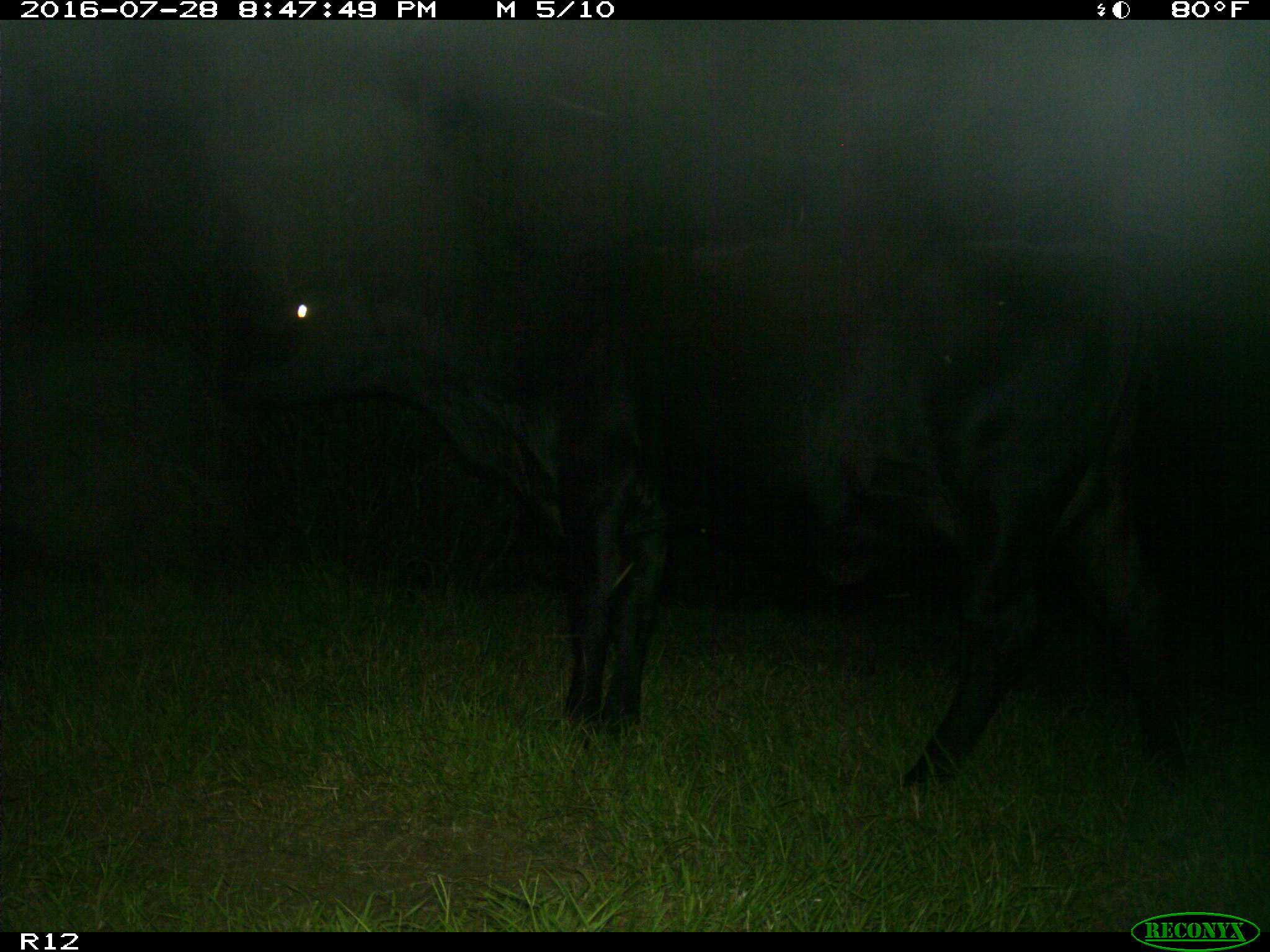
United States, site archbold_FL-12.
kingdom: Animalia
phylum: Chordata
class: Mammalia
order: Artiodactyla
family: Bovidae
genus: Bos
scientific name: Bos taurus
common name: domestic cow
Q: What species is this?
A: Bos taurus (domestic cow).